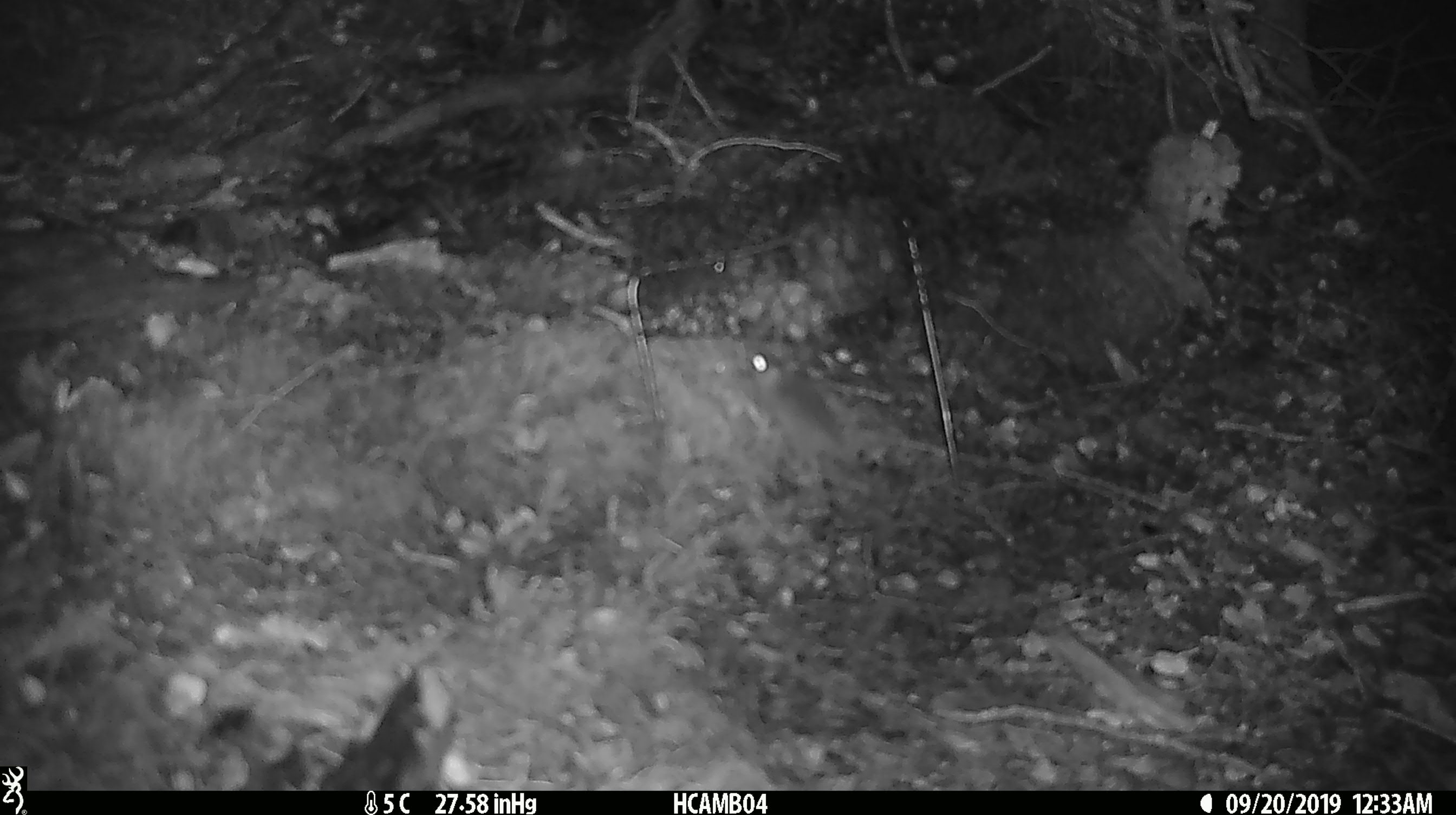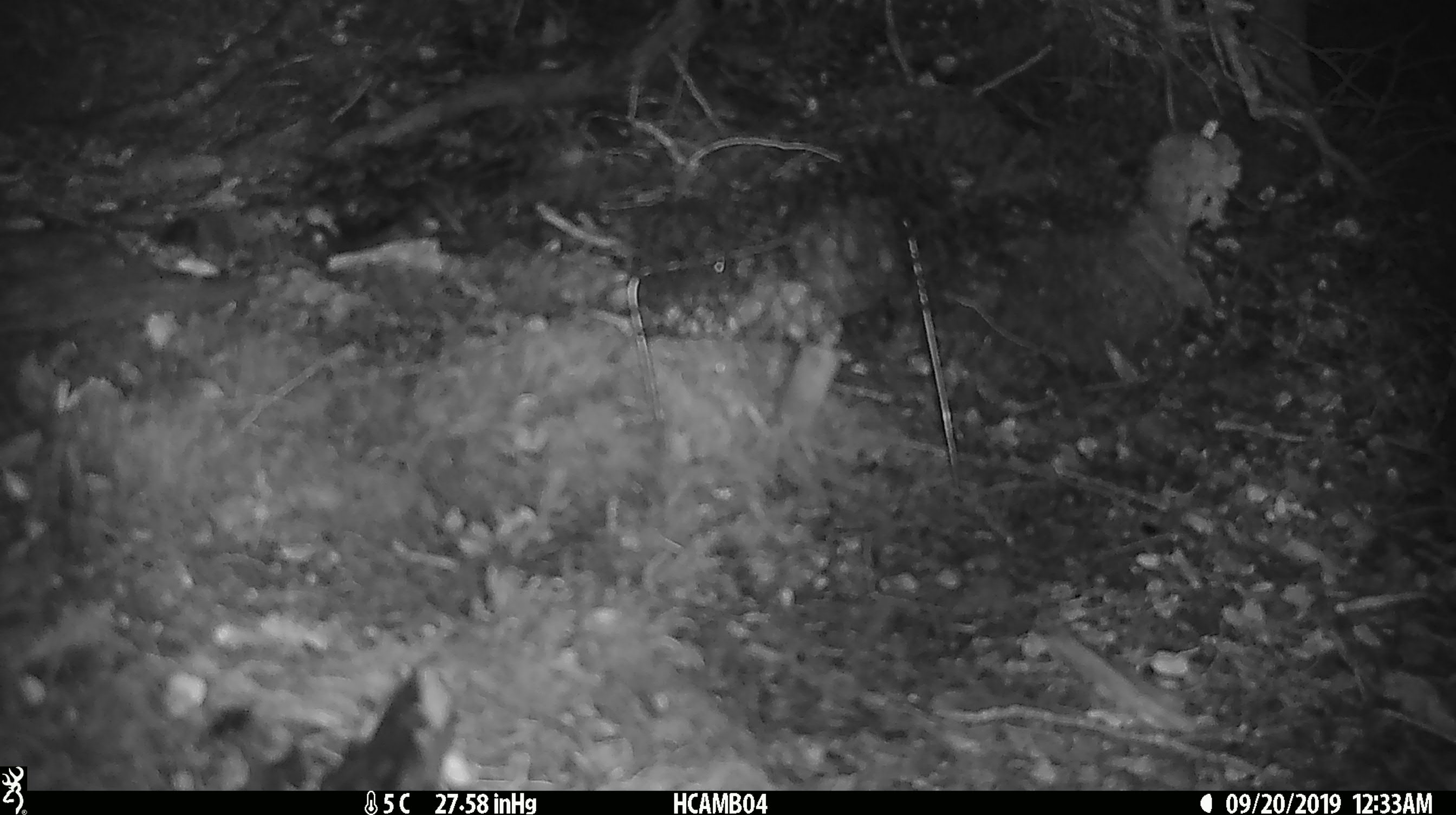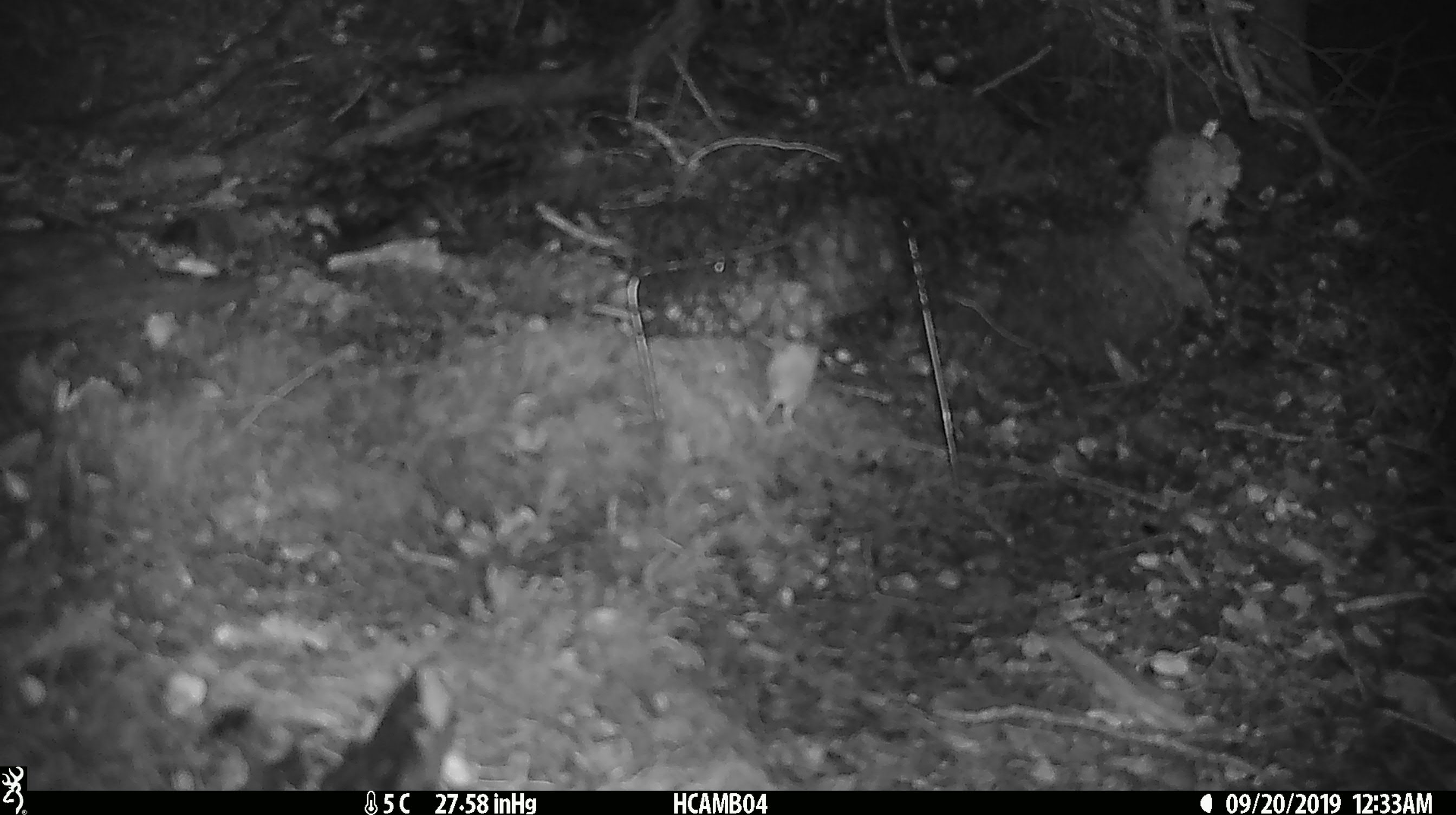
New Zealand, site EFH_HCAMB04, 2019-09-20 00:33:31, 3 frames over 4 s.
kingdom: Animalia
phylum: Chordata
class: Mammalia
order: Rodentia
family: Muridae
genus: Mus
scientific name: Mus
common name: mouse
Mouse (Mus).